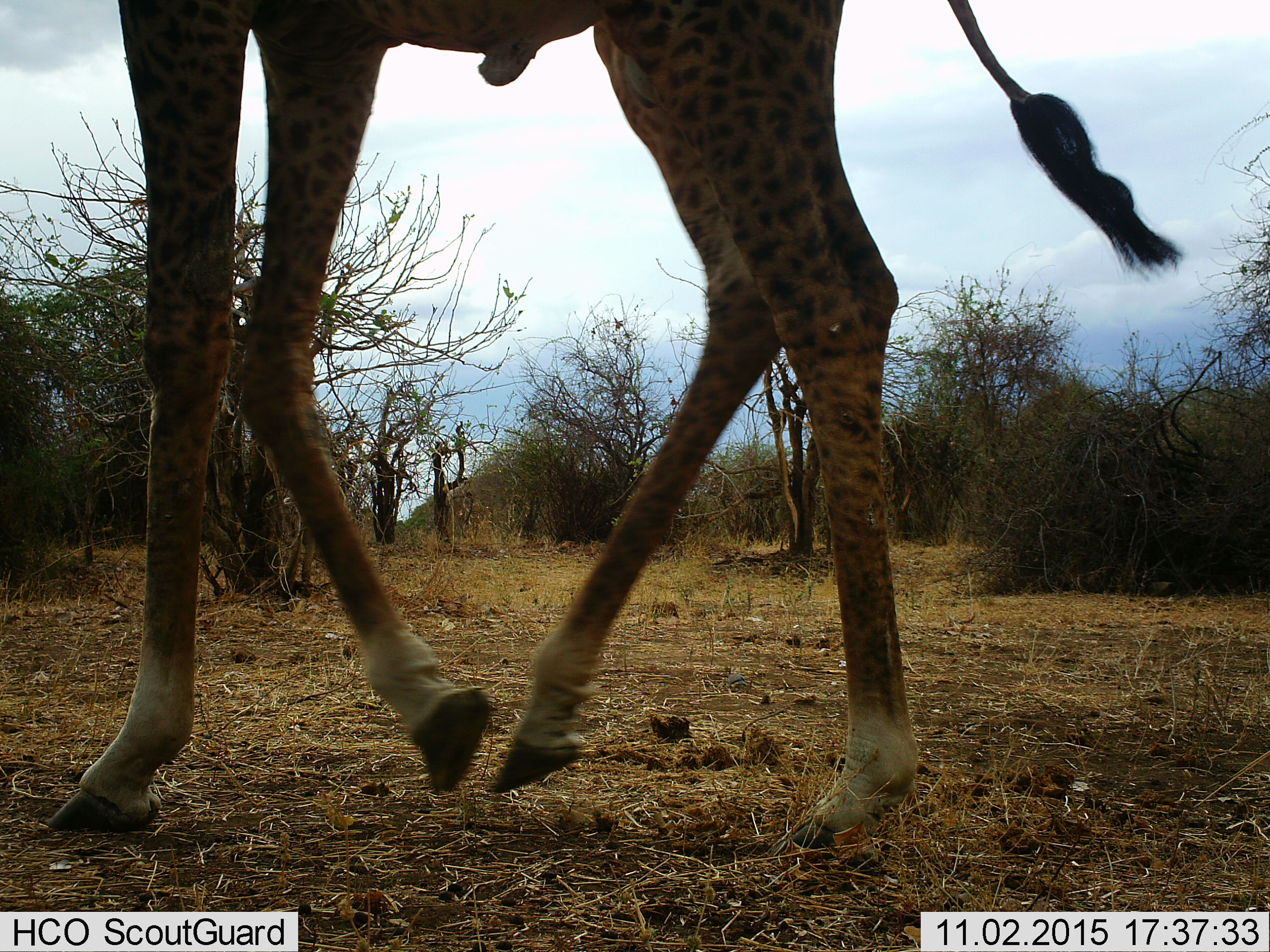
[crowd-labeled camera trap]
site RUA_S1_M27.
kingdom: Animalia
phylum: Chordata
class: Mammalia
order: Artiodactyla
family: Giraffidae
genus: Giraffa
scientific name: Giraffa camelopardalis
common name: giraffe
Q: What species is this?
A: Giraffe (Giraffa camelopardalis).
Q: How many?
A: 1.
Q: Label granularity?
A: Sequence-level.